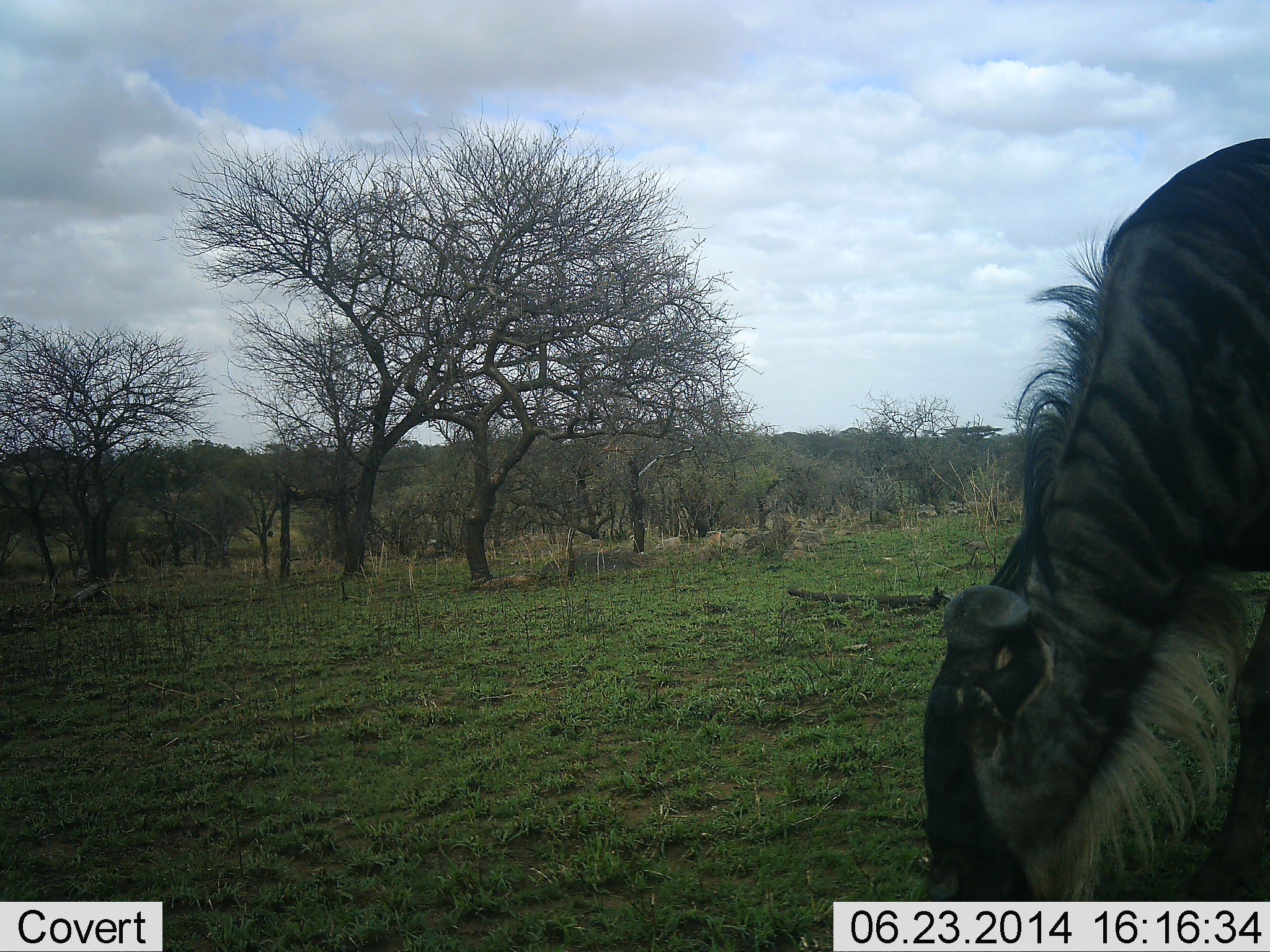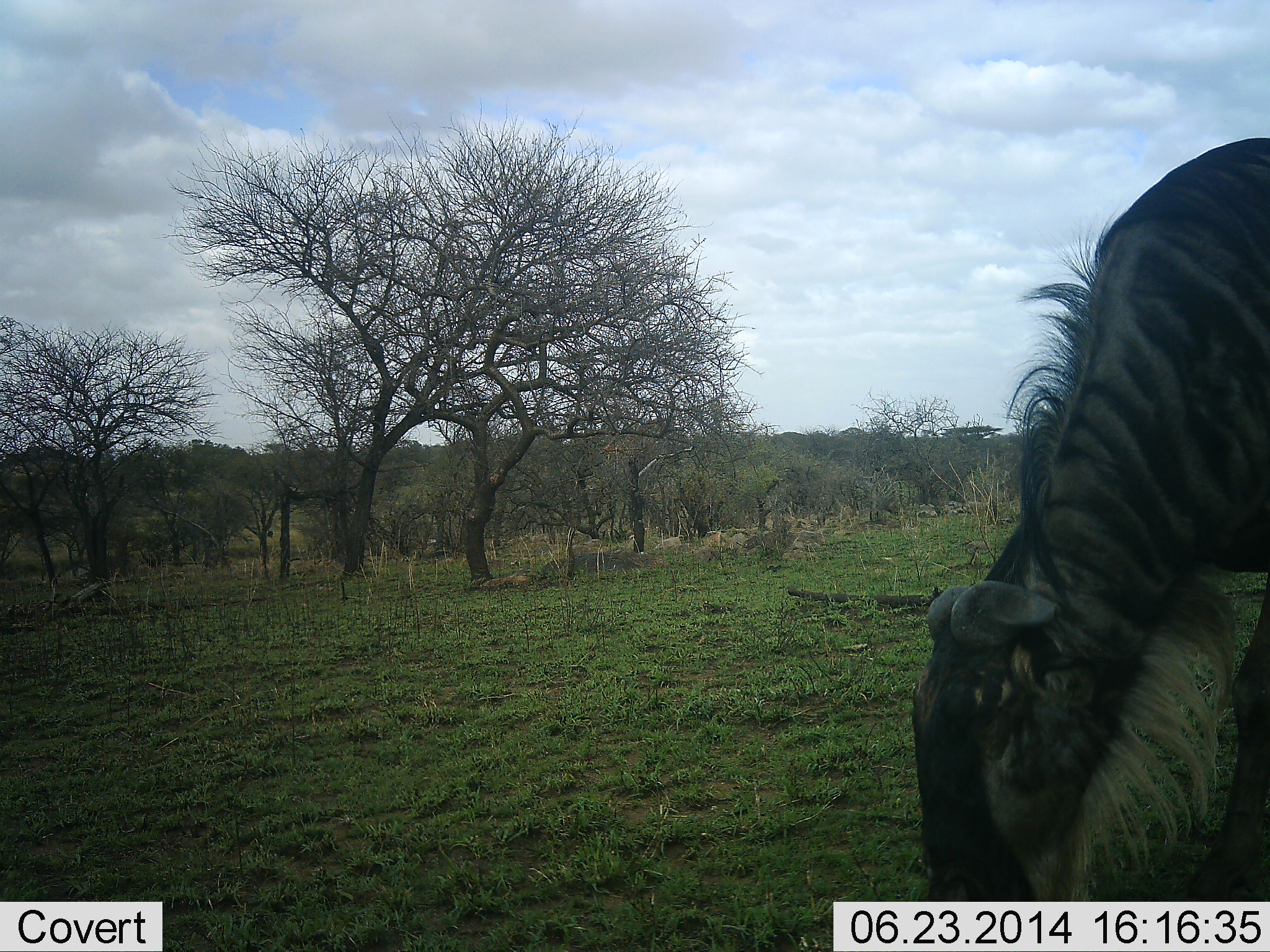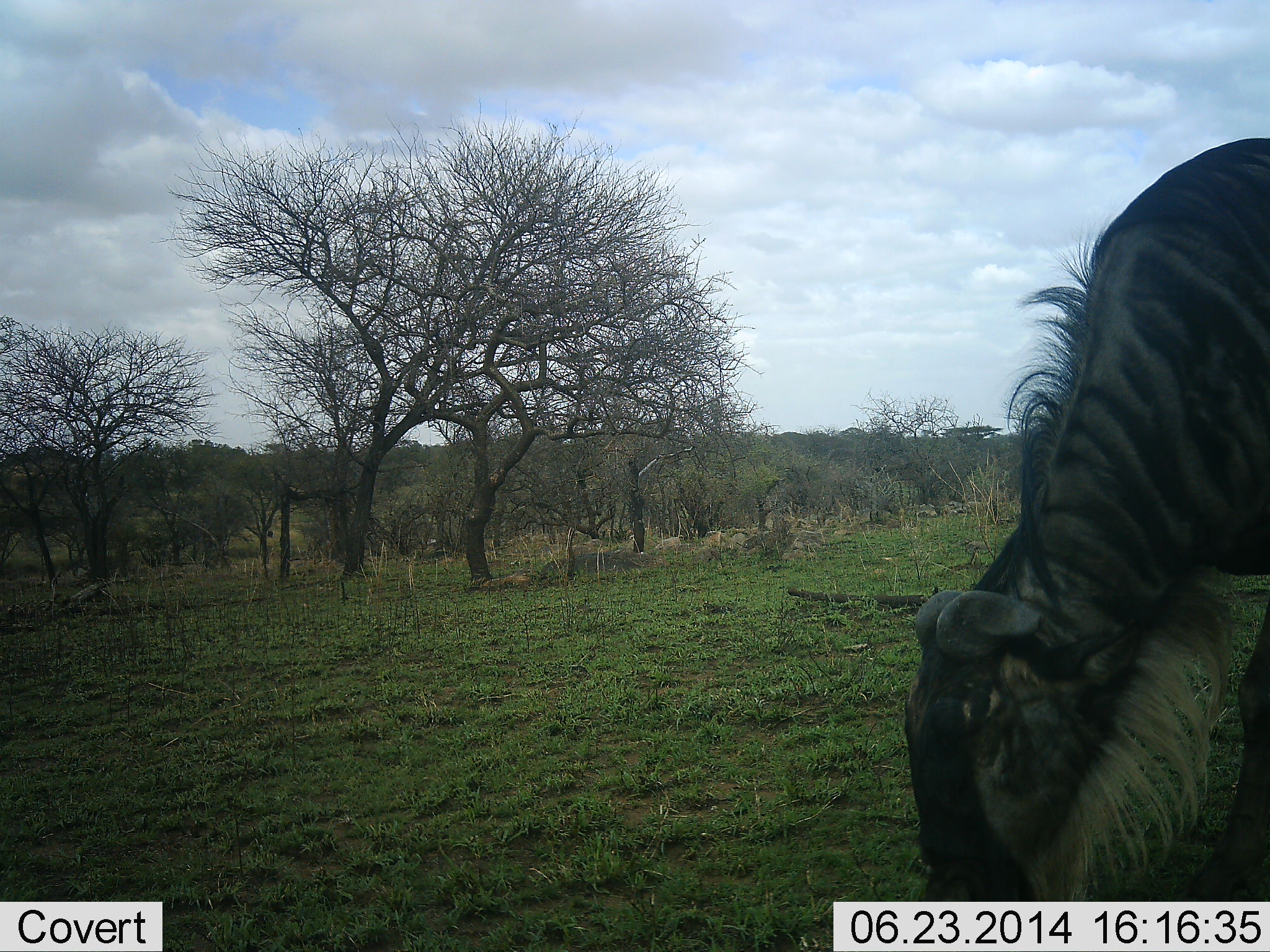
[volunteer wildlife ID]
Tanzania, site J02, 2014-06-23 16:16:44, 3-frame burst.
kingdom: Animalia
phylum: Chordata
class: Mammalia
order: Artiodactyla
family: Bovidae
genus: Connochaetes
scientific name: Connochaetes taurinus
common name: blue wildebeest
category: wildebeest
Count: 1.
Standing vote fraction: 40%.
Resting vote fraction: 0%.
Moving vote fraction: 0%.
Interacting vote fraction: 0%.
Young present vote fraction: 0%.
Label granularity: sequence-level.